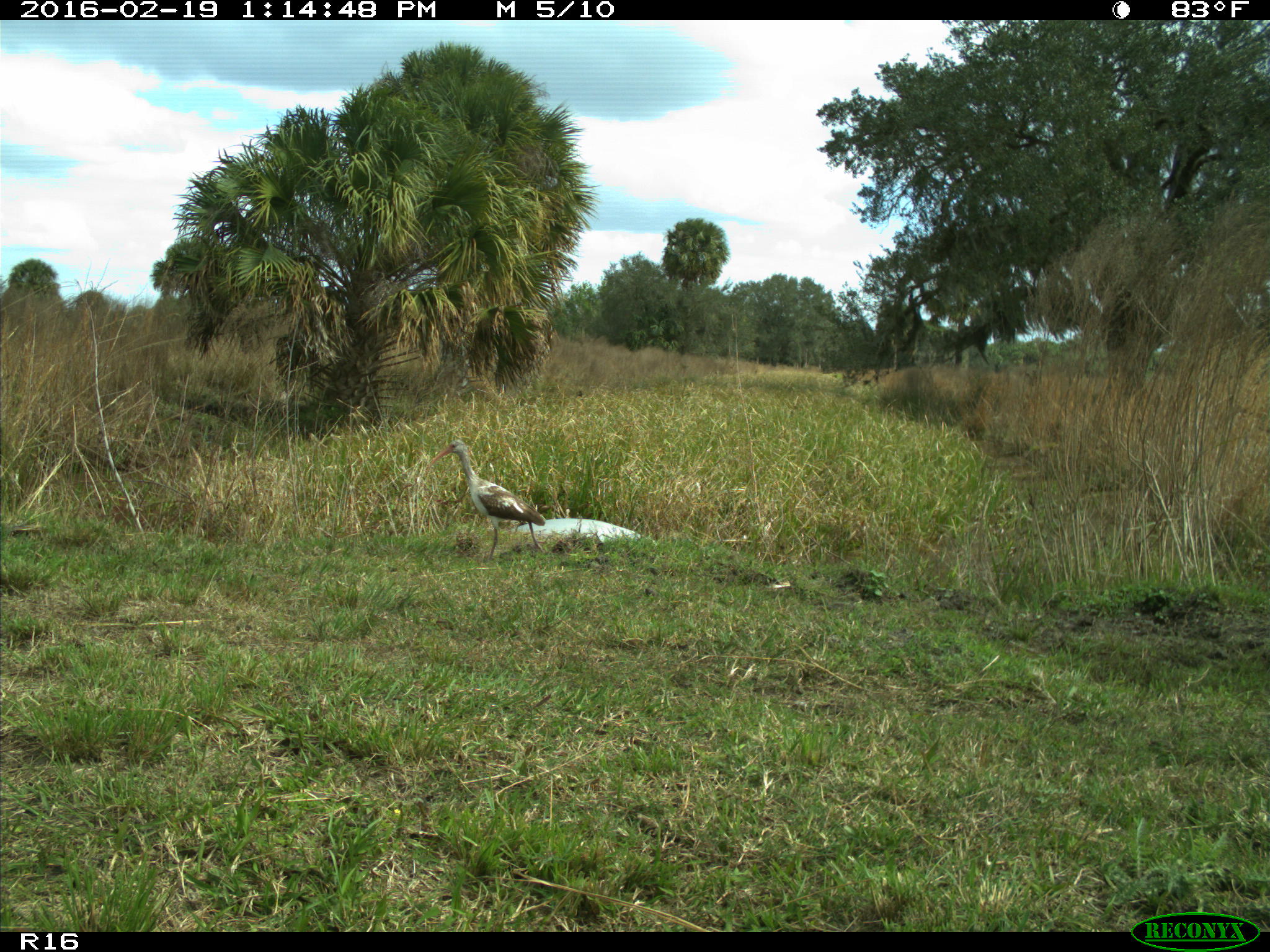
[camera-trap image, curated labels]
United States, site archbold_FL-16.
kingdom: Animalia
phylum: Chordata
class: Aves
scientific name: Aves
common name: birds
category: unidentified bird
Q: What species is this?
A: Unidentified bird (birds) (Aves).